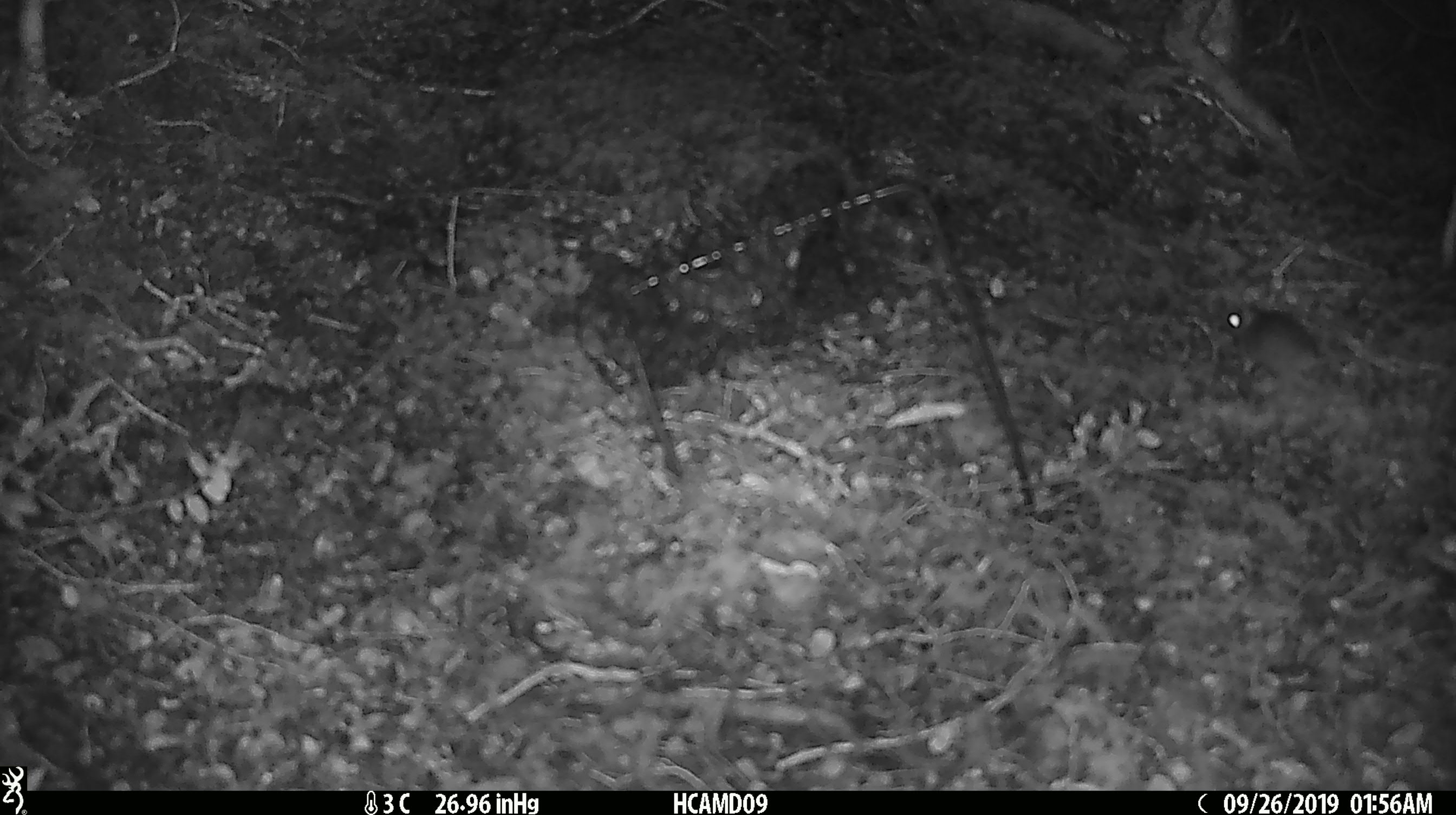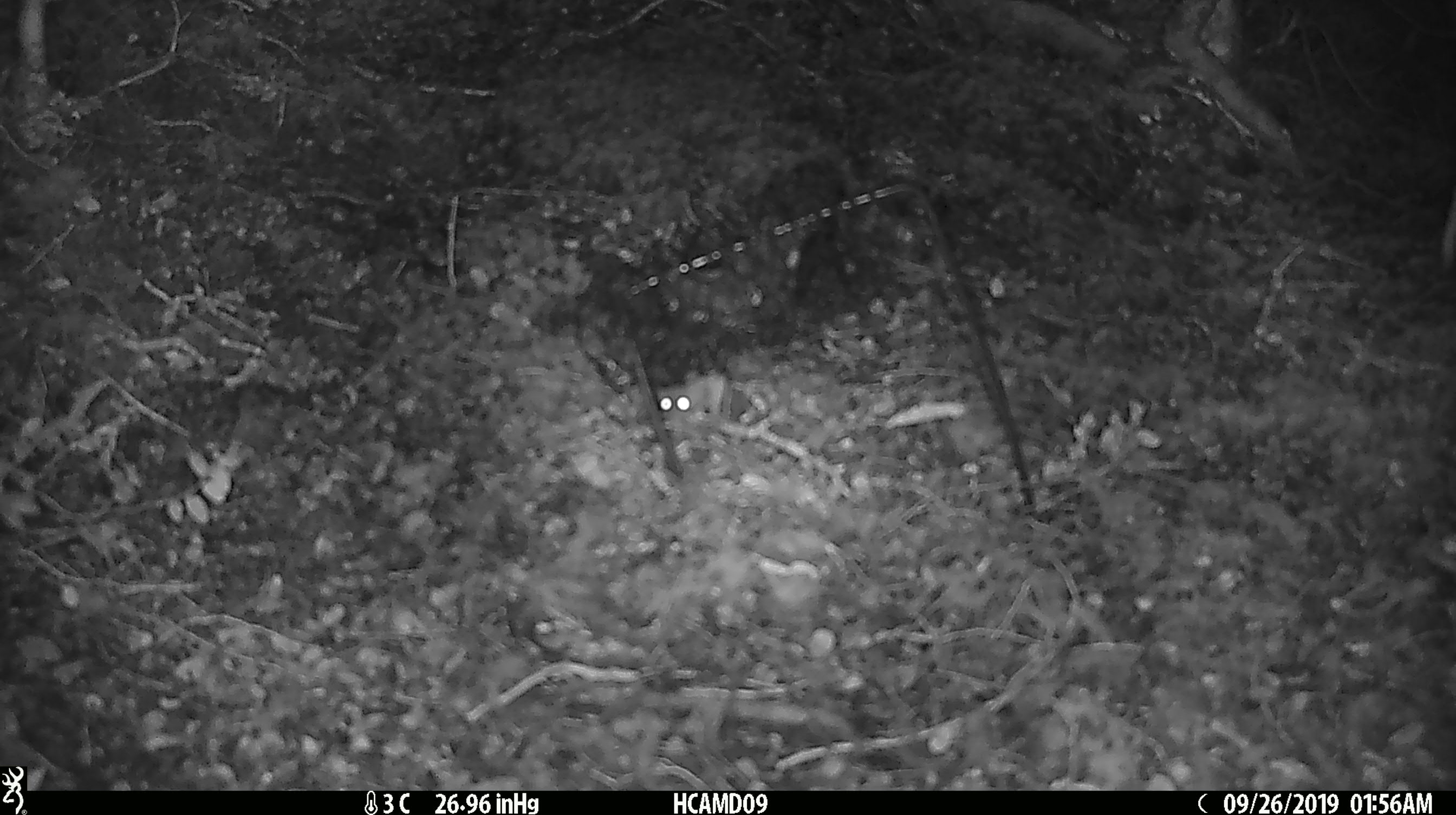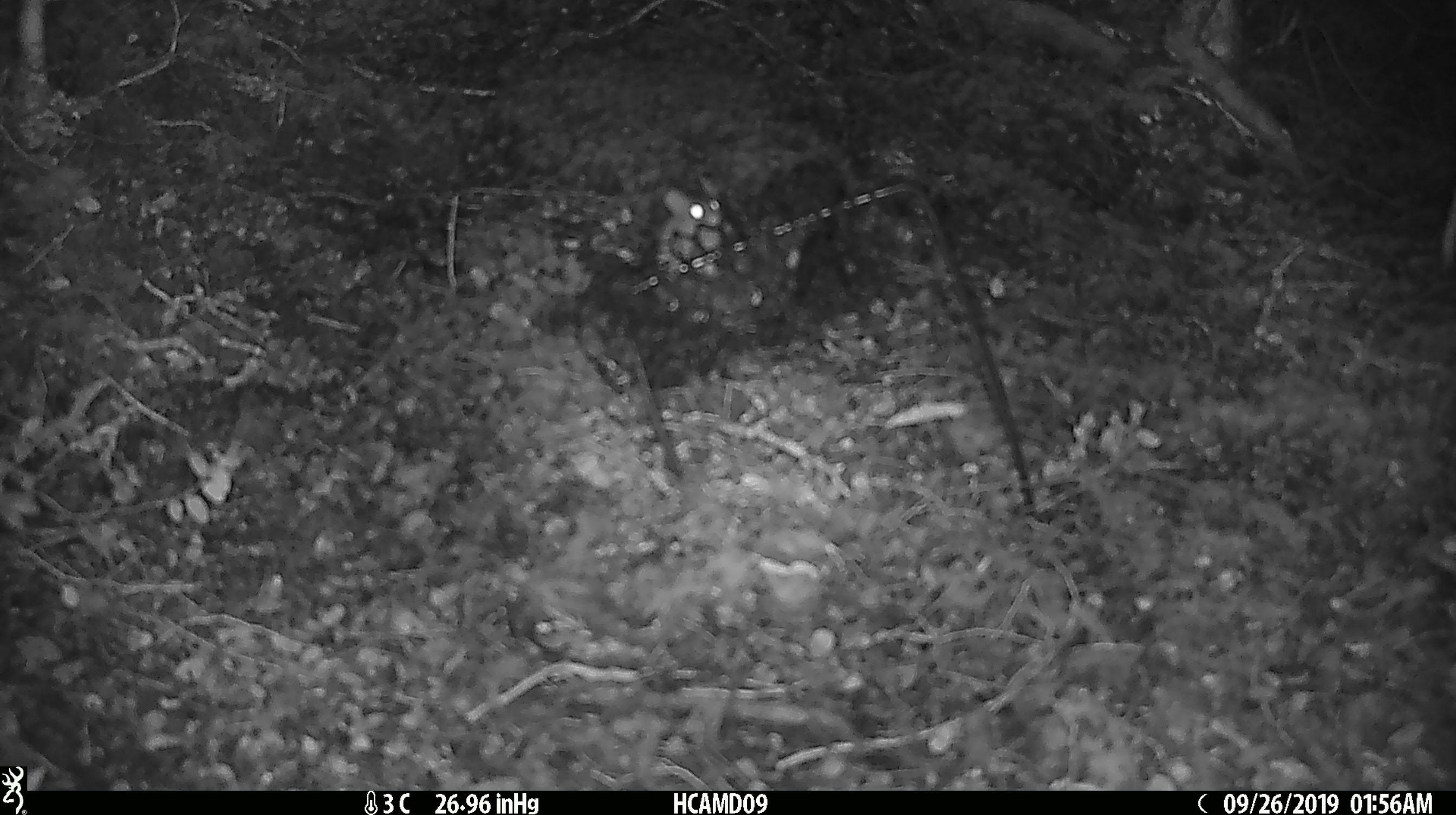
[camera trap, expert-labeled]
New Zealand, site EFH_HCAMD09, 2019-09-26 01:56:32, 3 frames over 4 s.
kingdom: Animalia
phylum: Chordata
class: Mammalia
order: Rodentia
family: Muridae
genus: Mus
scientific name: Mus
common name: mouse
Mouse (Mus).